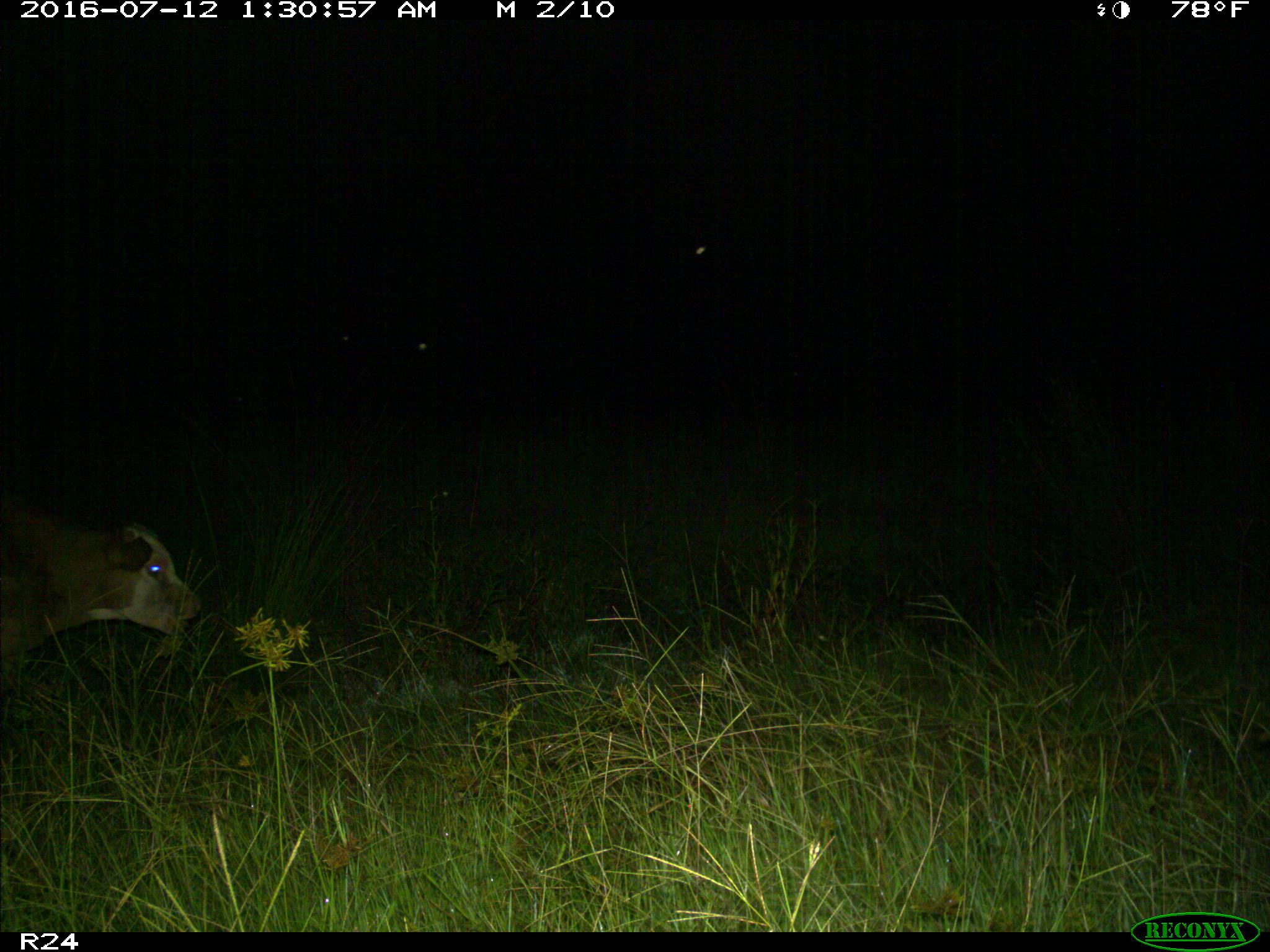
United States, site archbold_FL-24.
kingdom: Animalia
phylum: Chordata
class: Mammalia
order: Artiodactyla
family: Bovidae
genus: Bos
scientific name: Bos taurus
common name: domestic cow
Bos taurus (domestic cow).